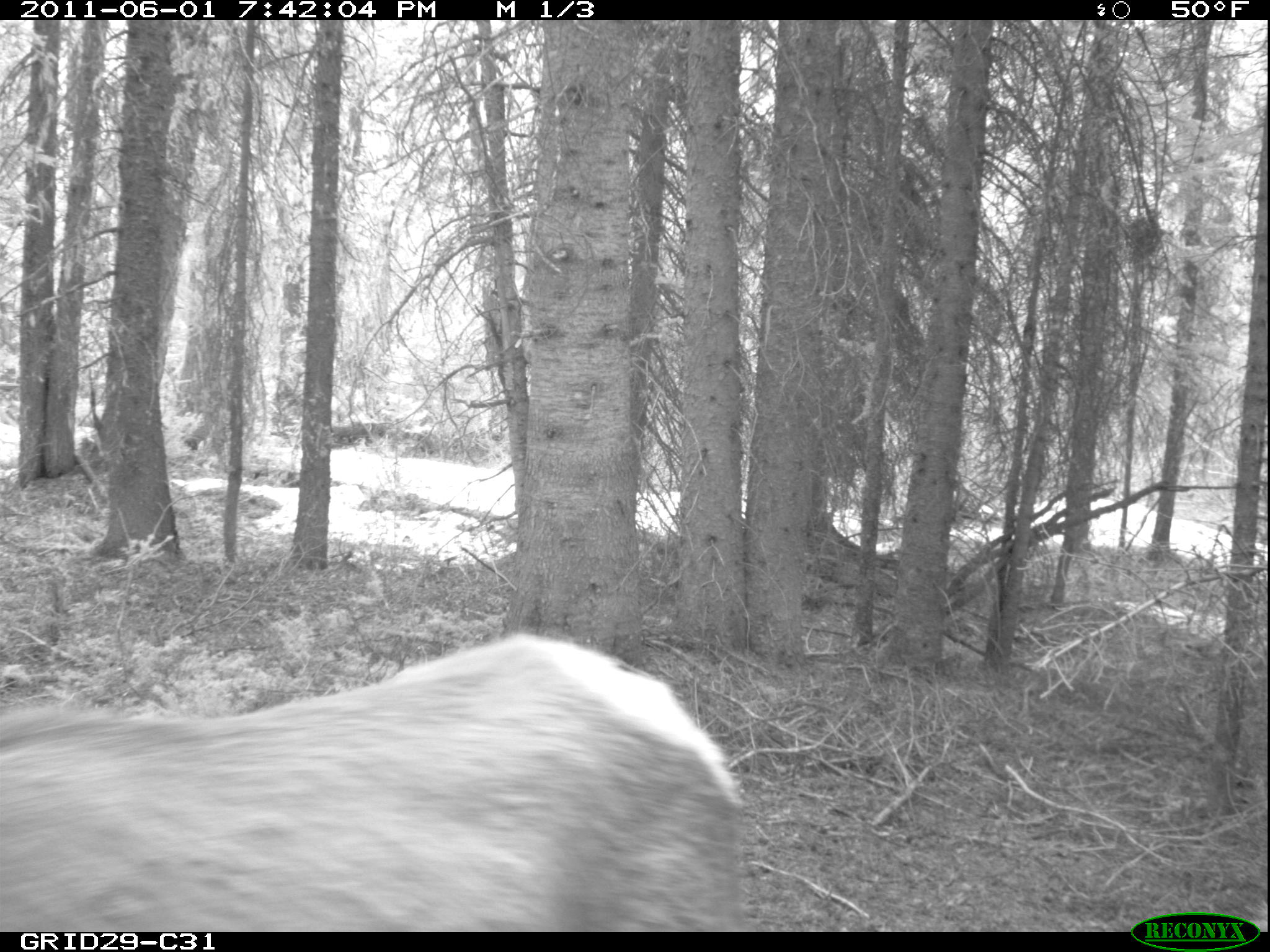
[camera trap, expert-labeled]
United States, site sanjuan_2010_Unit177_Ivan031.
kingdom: Animalia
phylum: Chordata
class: Mammalia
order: Artiodactyla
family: Cervidae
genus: Cervus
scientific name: Cervus elaphus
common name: red deer